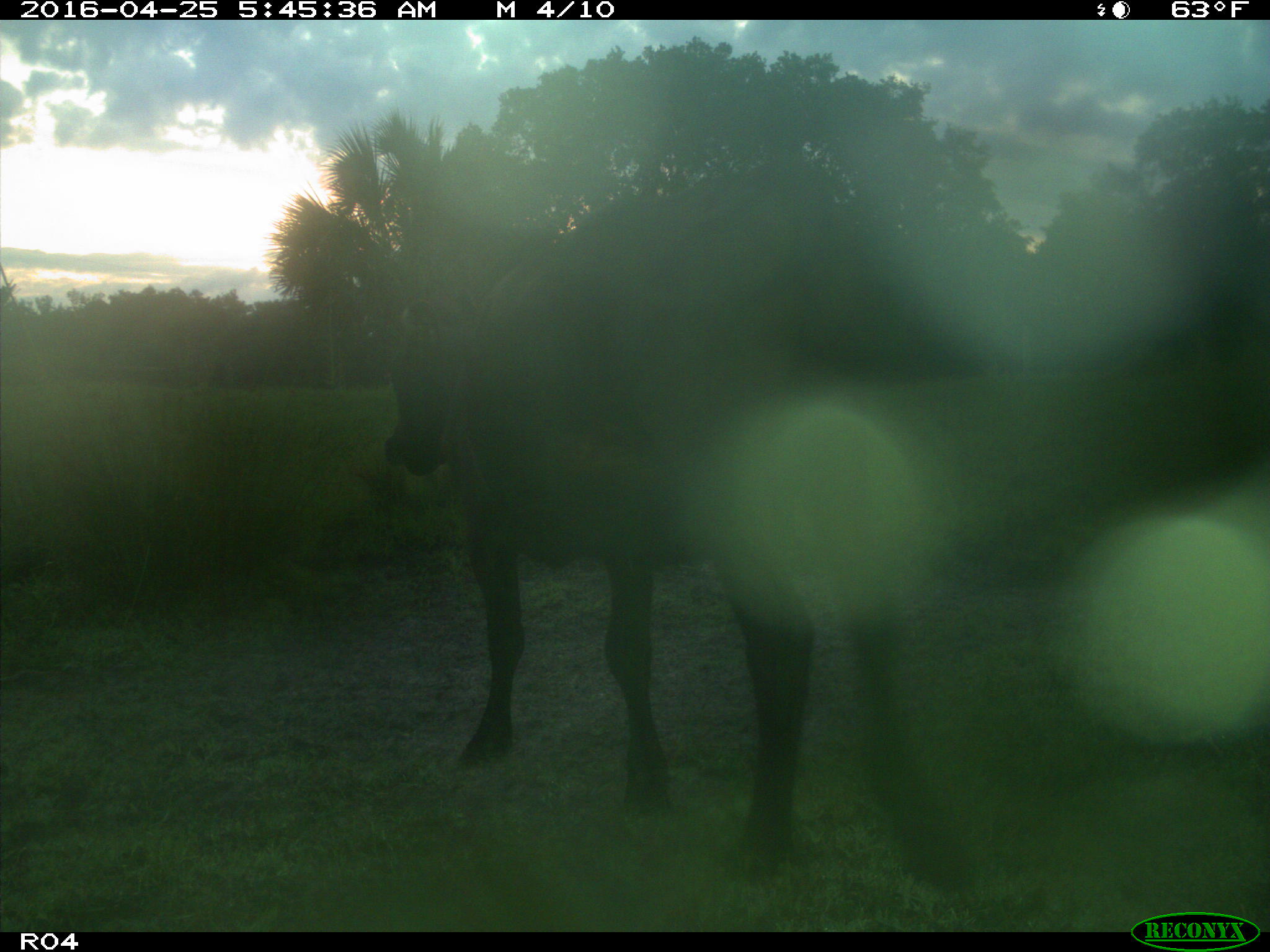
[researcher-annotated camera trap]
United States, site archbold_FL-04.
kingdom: Animalia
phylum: Chordata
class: Mammalia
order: Artiodactyla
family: Bovidae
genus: Bos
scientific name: Bos taurus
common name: domestic cow